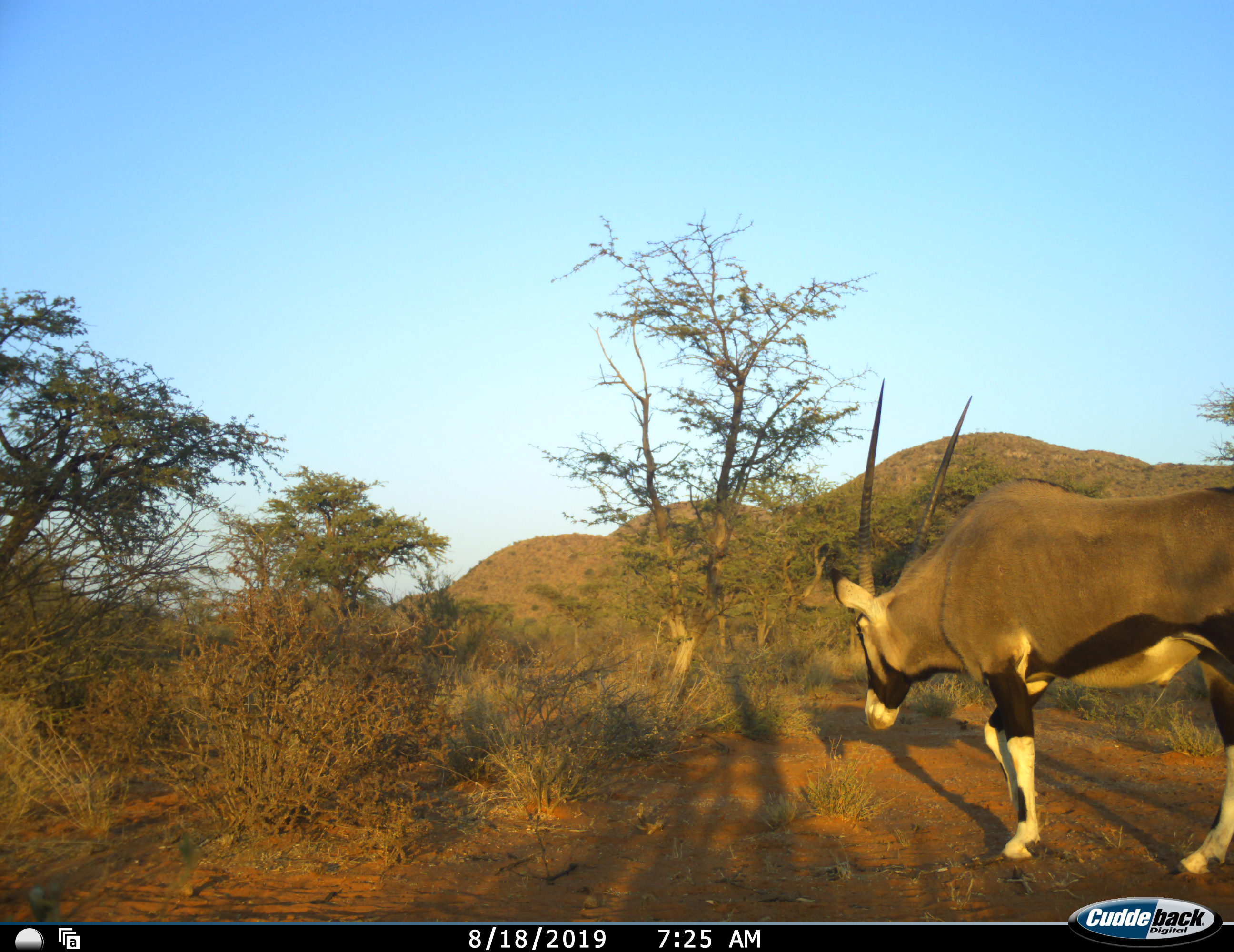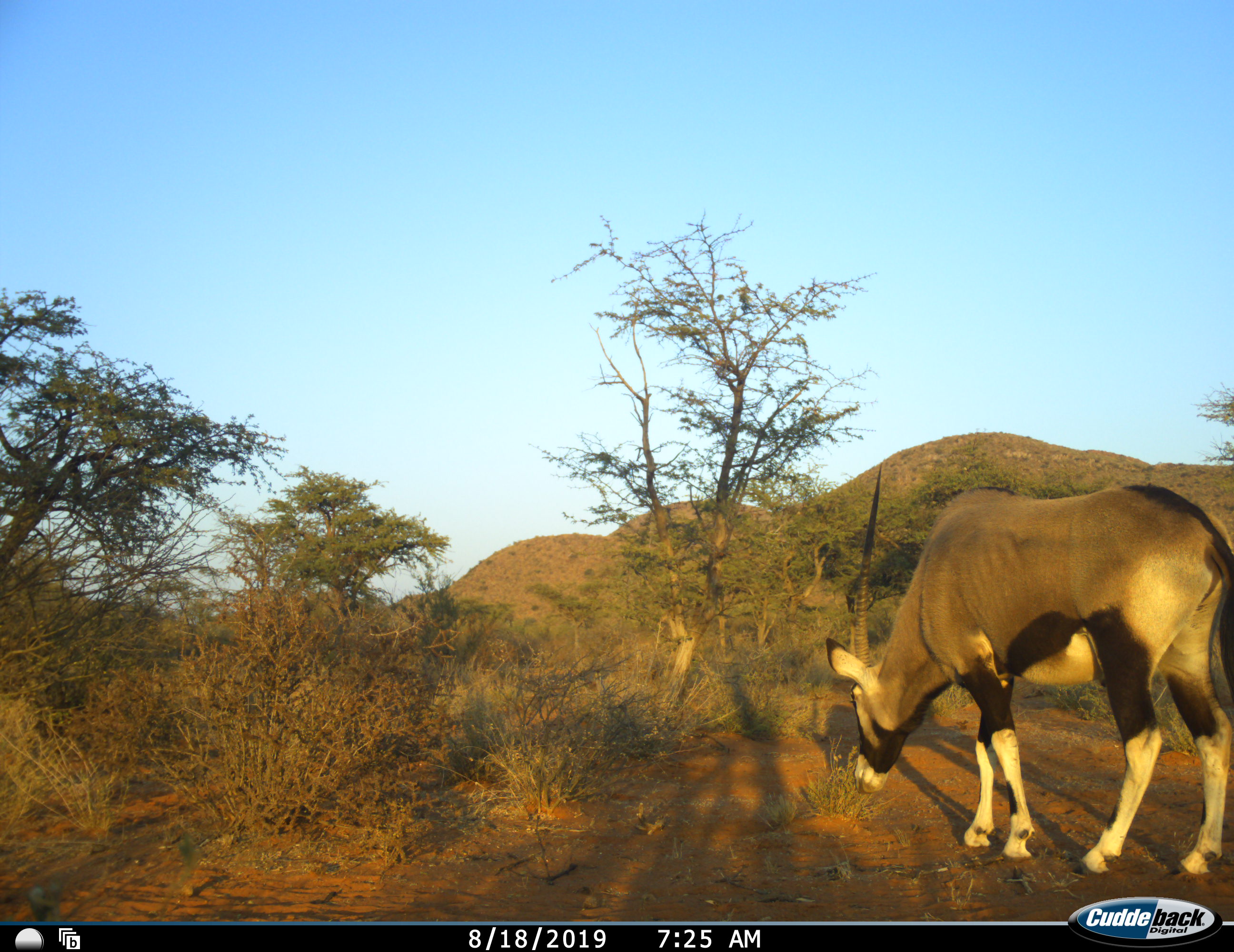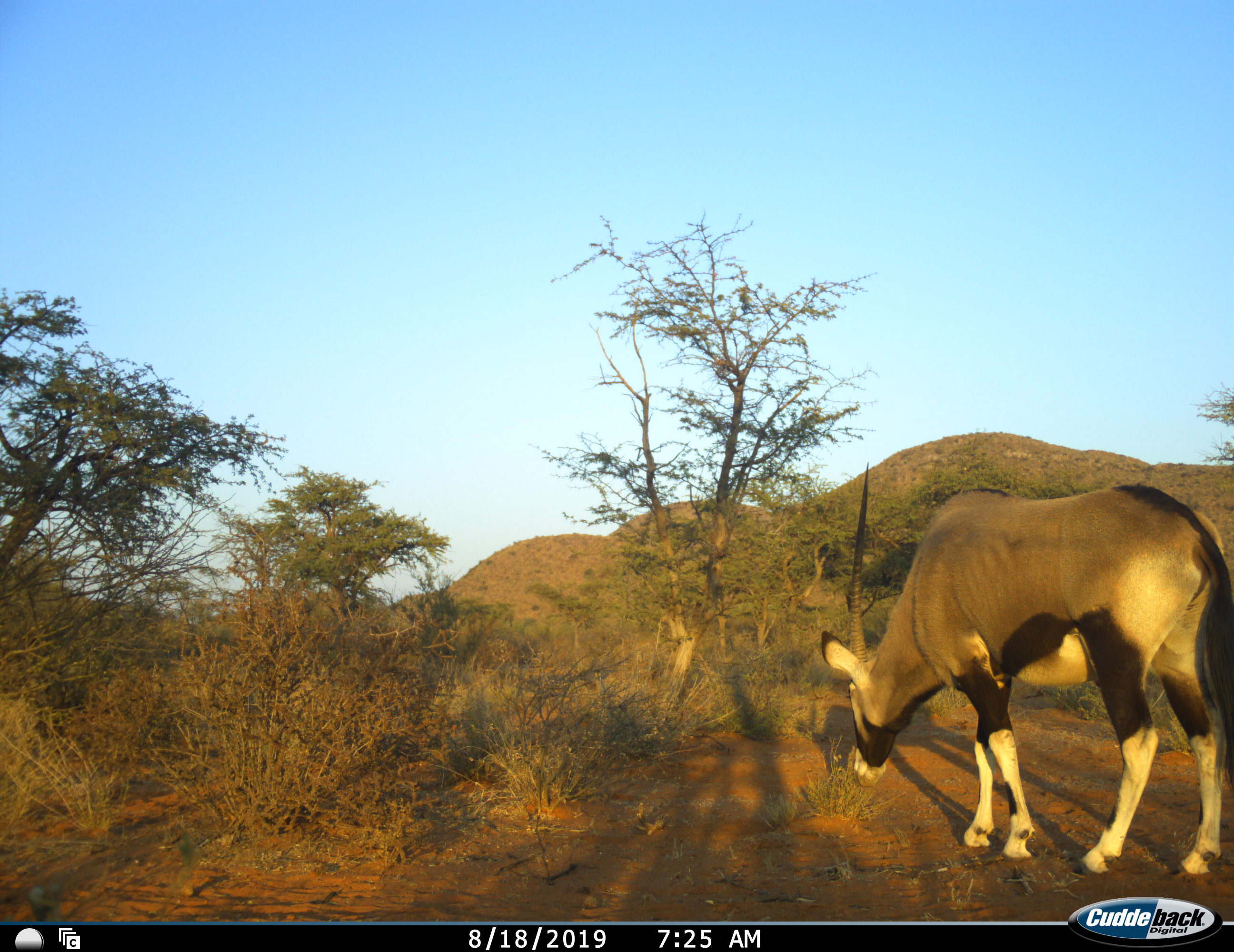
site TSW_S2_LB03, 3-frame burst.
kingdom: Animalia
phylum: Chordata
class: Mammalia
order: Artiodactyla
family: Bovidae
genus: Oryx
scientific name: Oryx gazella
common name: gemsbok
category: oryx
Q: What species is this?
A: Oryx (gemsbok) (Oryx gazella).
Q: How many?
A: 1.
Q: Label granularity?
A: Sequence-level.